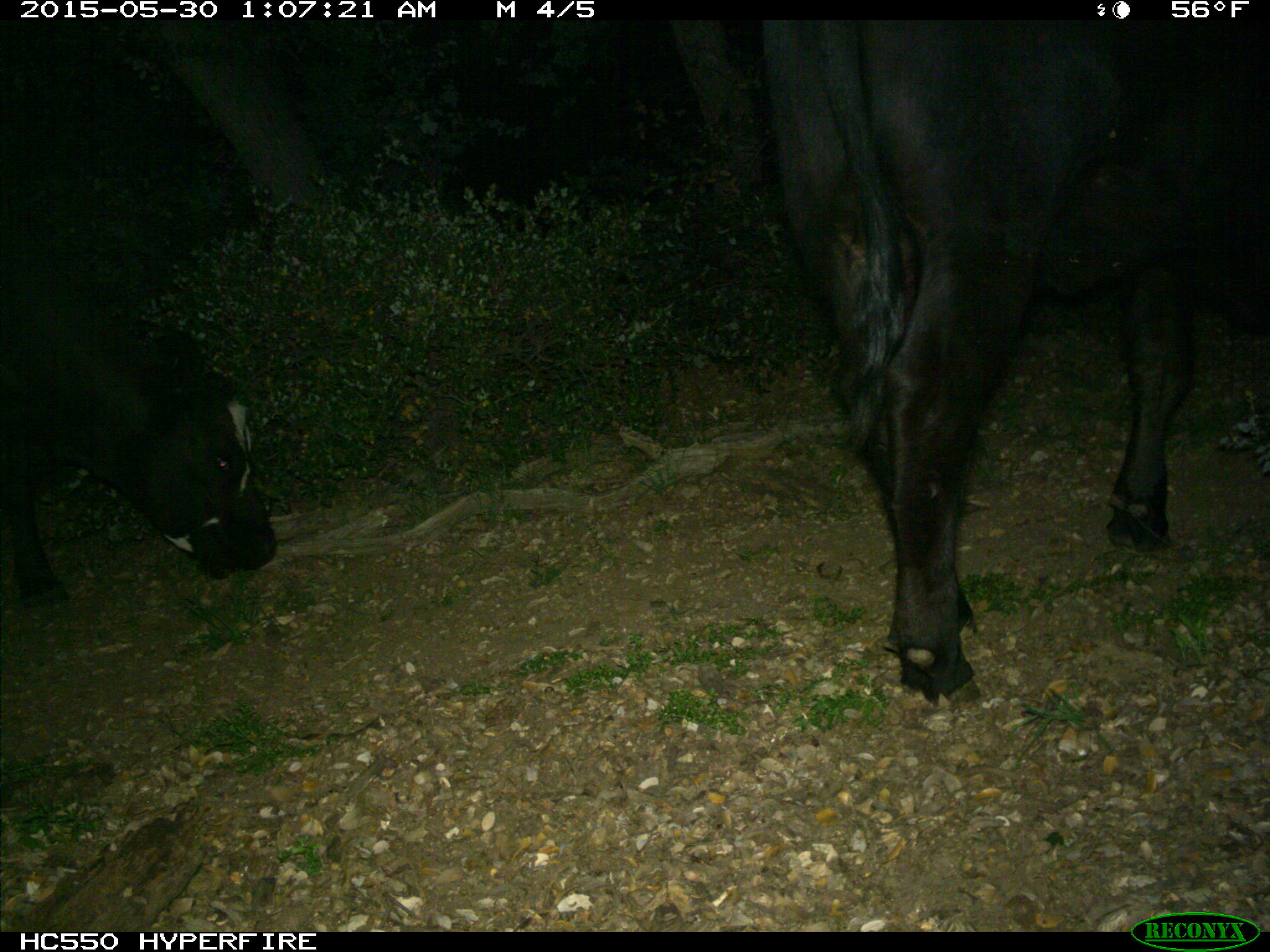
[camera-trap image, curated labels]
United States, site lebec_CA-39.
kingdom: Animalia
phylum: Chordata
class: Mammalia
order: Artiodactyla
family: Bovidae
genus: Bos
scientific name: Bos taurus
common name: domestic cow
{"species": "Bos taurus (domestic cow)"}